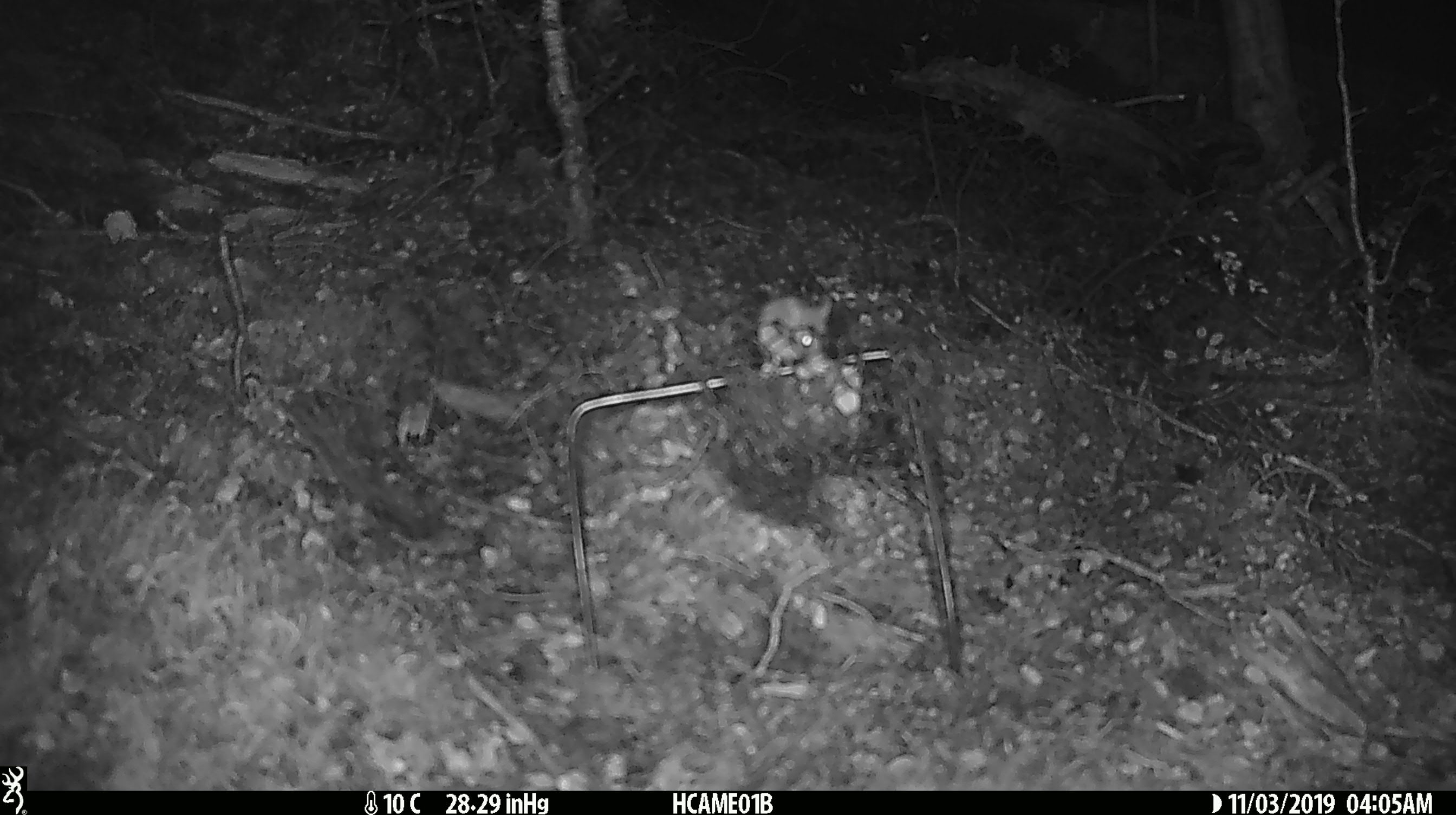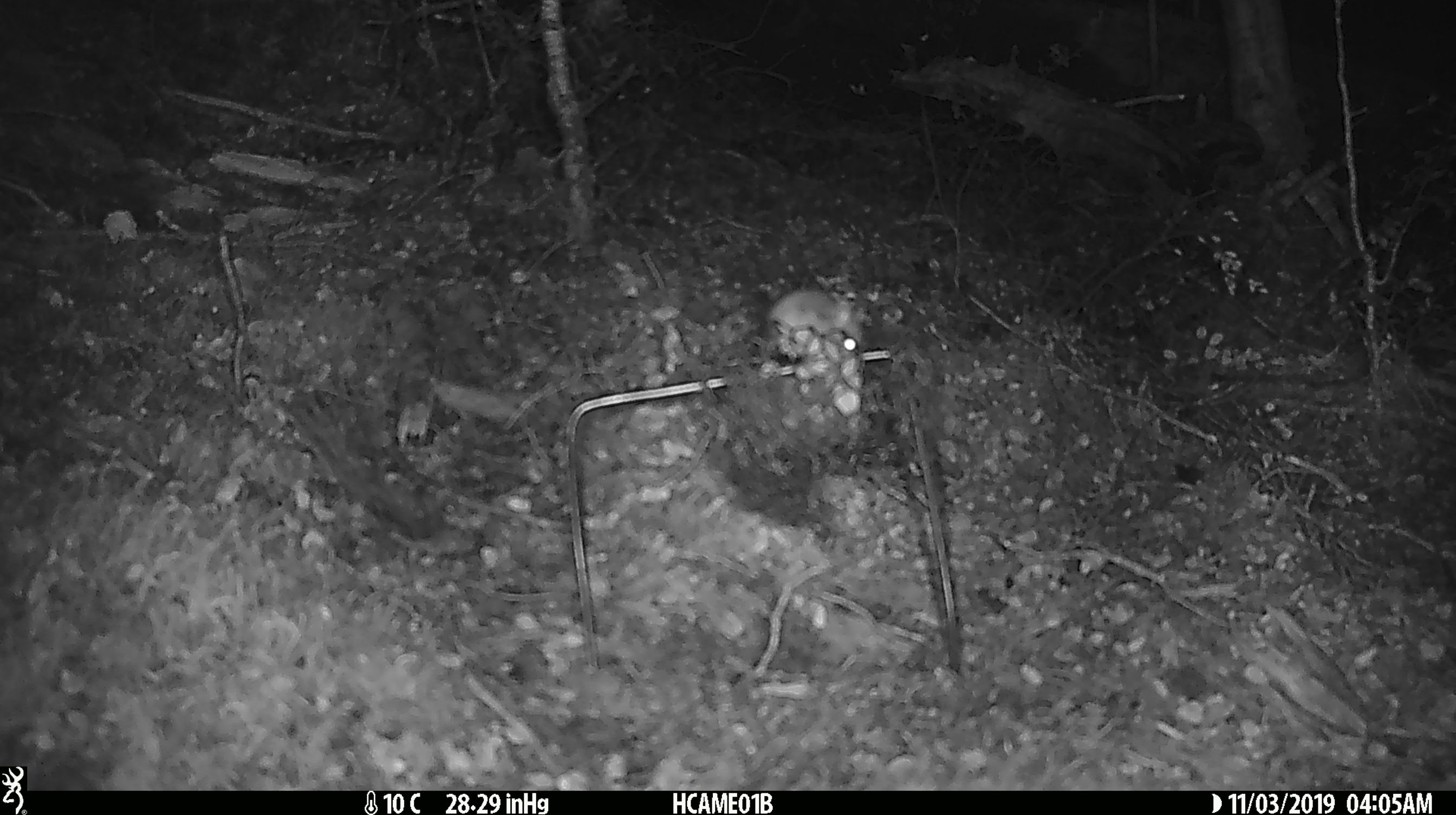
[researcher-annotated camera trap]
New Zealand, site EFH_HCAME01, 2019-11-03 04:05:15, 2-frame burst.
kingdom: Animalia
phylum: Chordata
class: Mammalia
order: Rodentia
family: Muridae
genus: Mus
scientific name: Mus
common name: mouse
Mouse (Mus).